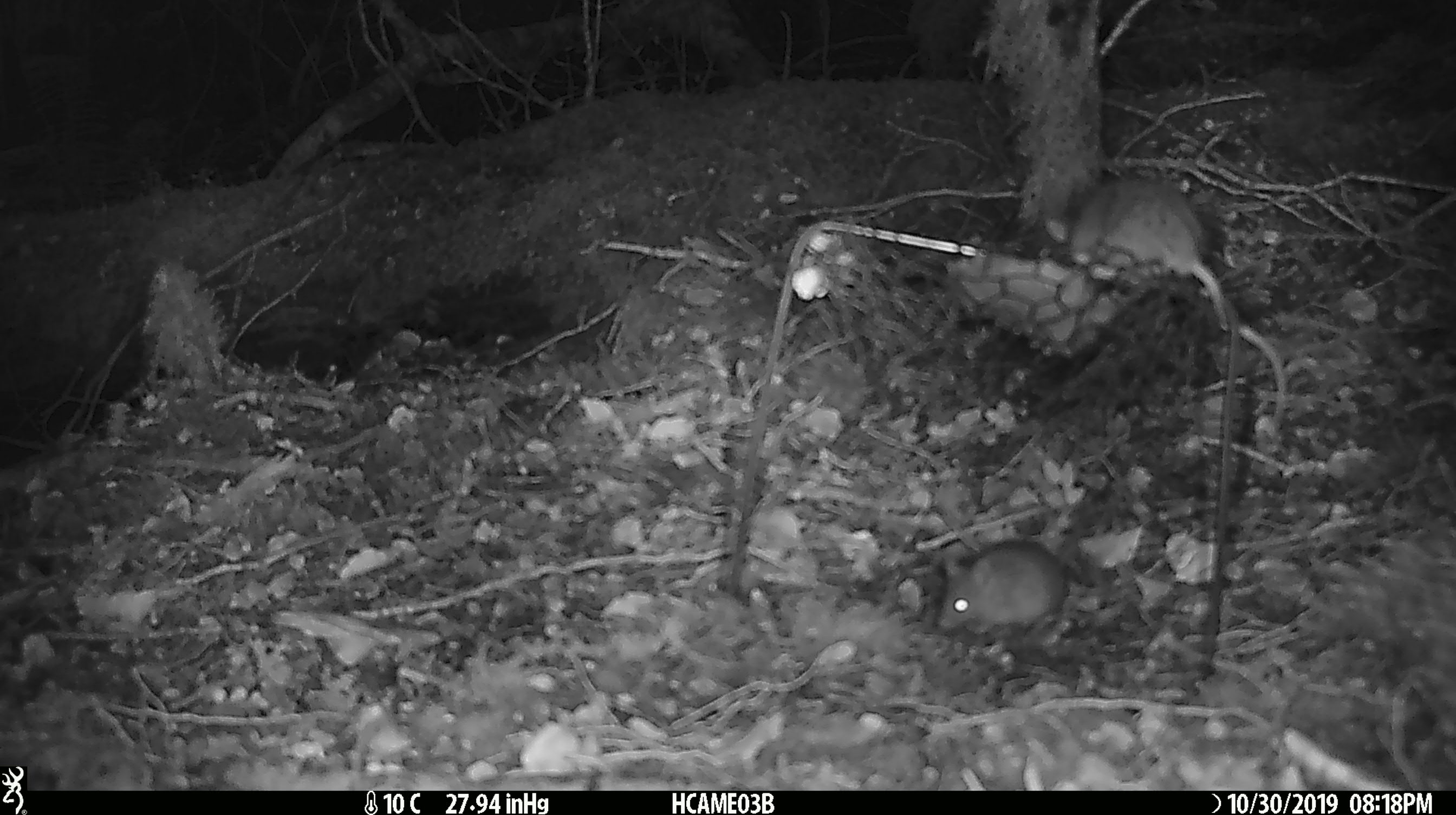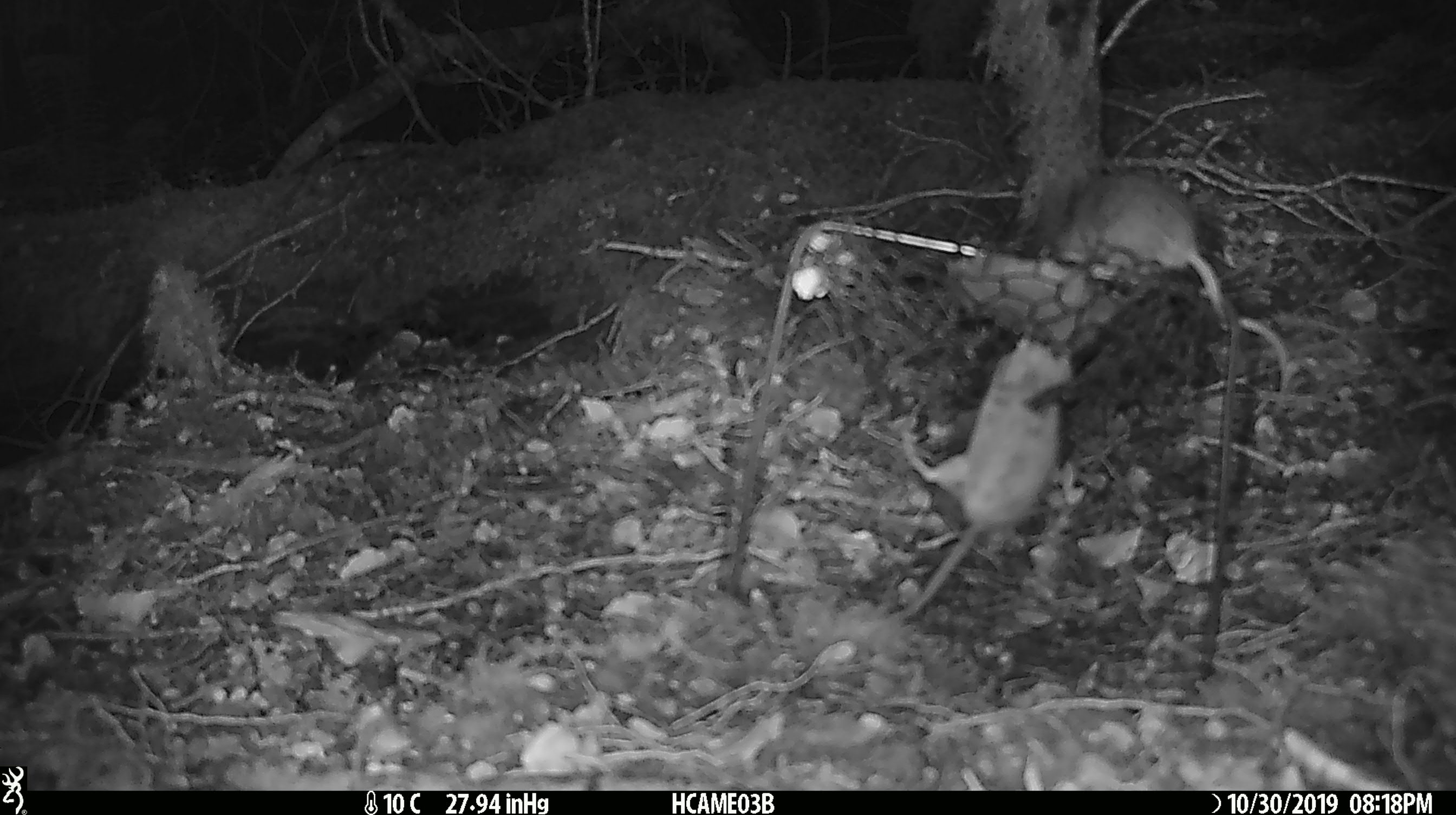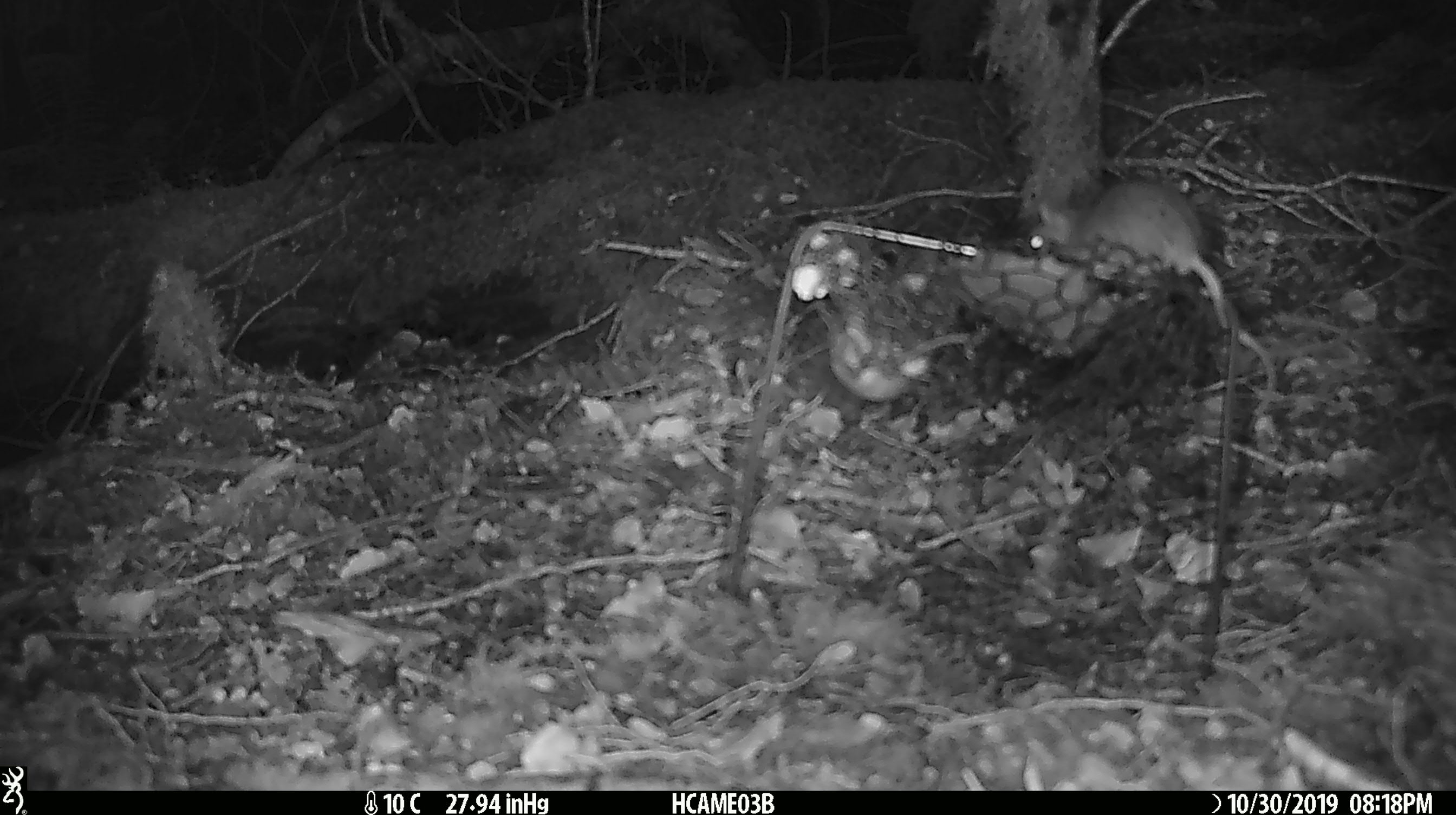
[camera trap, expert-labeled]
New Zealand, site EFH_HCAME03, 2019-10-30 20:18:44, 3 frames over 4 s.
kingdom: Animalia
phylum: Chordata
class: Mammalia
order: Rodentia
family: Muridae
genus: Mus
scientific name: Mus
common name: mouse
Mouse (Mus).